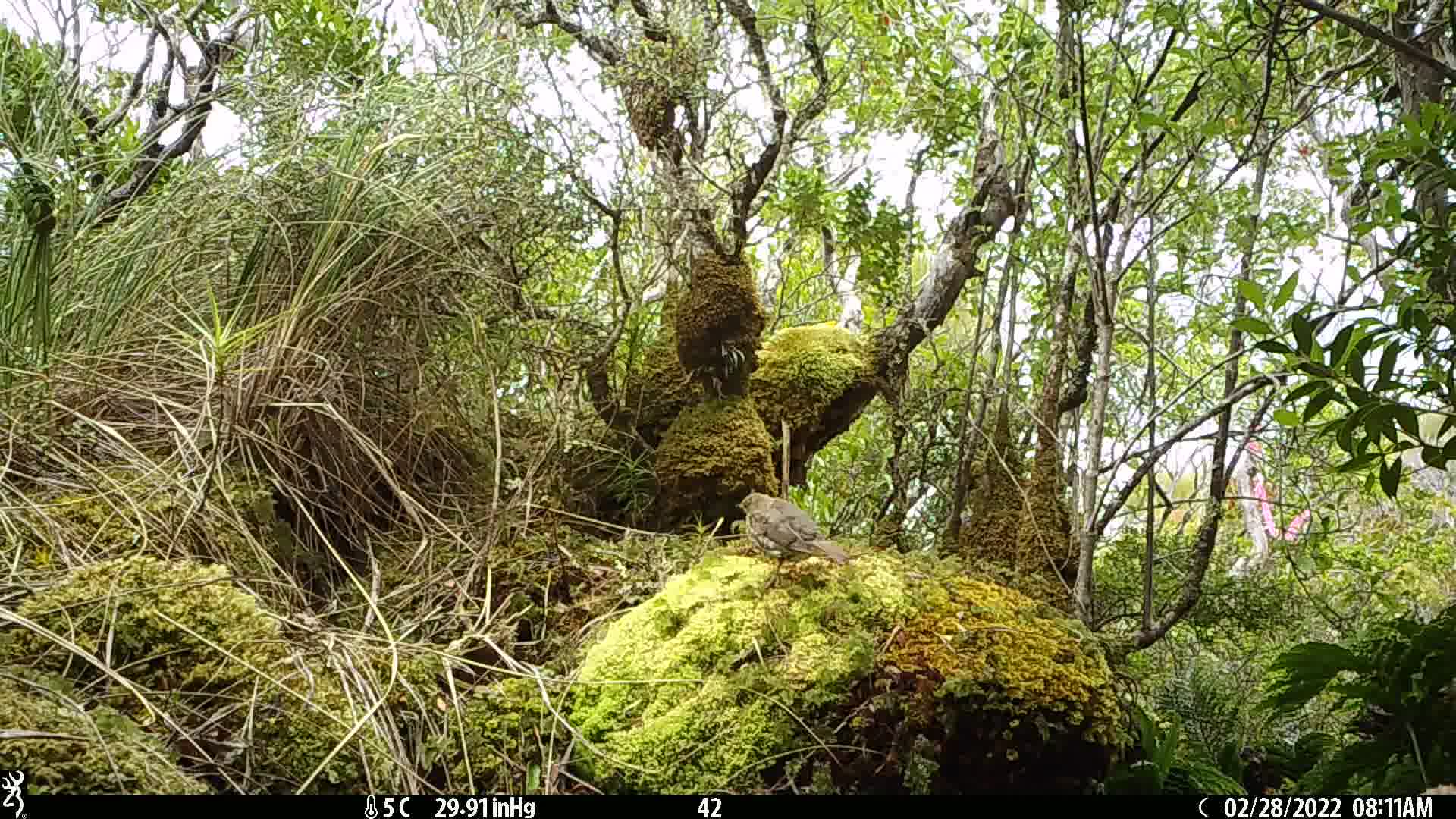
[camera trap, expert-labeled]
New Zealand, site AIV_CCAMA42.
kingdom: Animalia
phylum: Chordata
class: Aves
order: Passeriformes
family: Turdidae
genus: Turdus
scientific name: Turdus philomelos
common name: song thrush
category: thrush